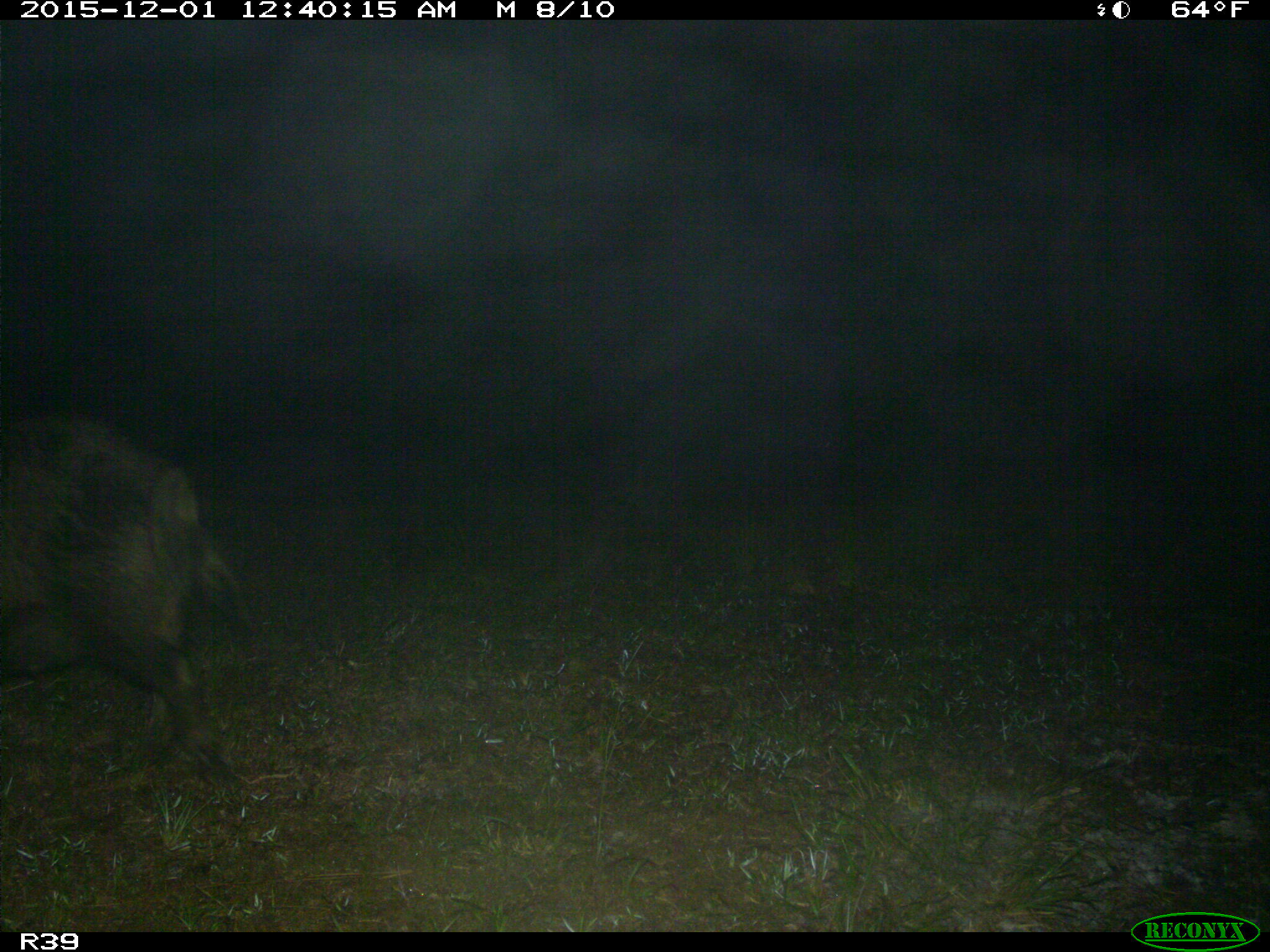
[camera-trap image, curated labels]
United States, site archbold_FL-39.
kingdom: Animalia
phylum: Chordata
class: Mammalia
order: Artiodactyla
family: Suidae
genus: Sus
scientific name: Sus scrofa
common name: wild boar